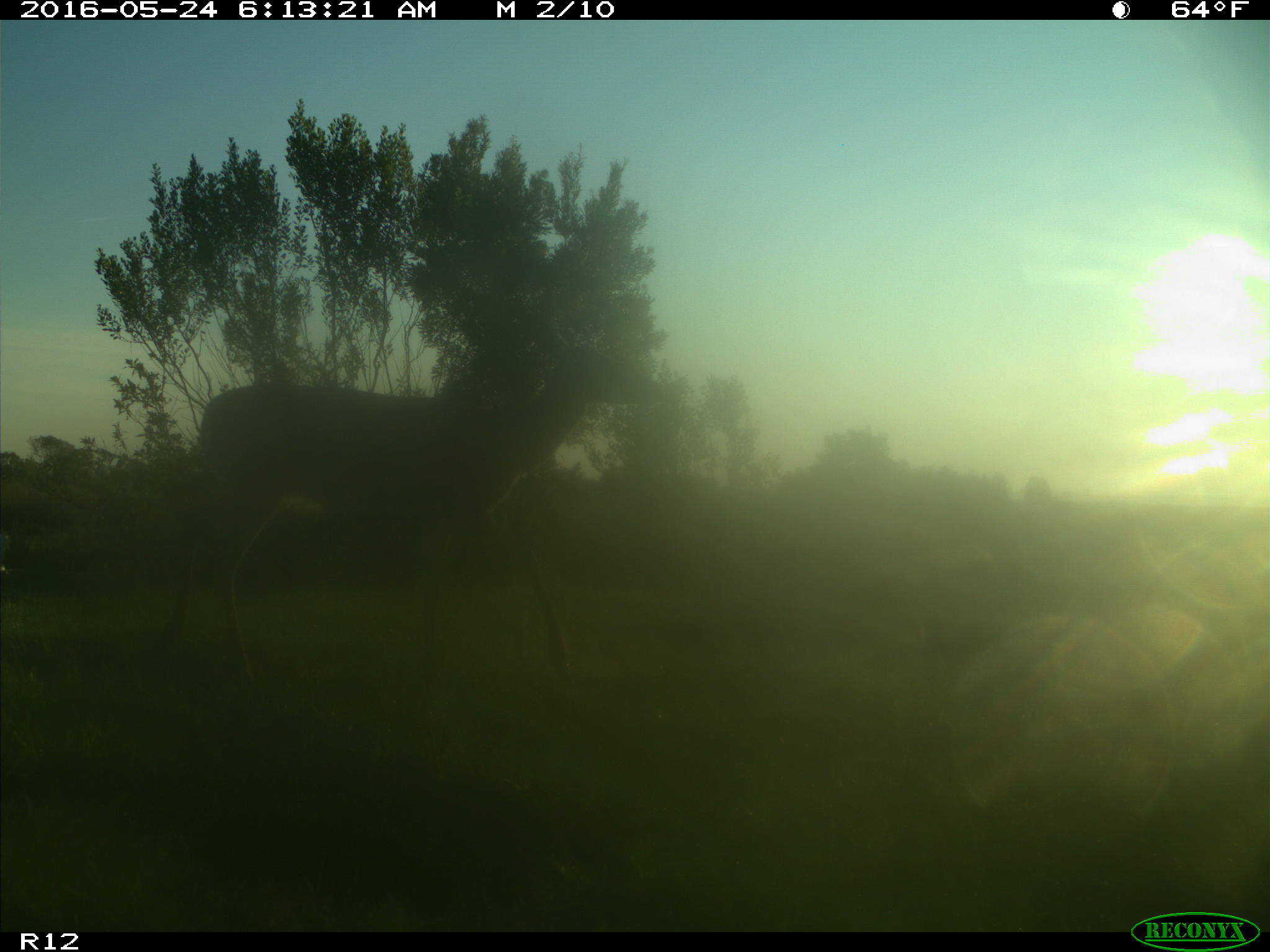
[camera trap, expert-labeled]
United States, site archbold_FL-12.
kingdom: Animalia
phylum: Chordata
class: Mammalia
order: Artiodactyla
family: Cervidae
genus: Odocoileus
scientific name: Odocoileus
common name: deer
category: unidentified deer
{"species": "unidentified deer (deer) (Odocoileus)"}